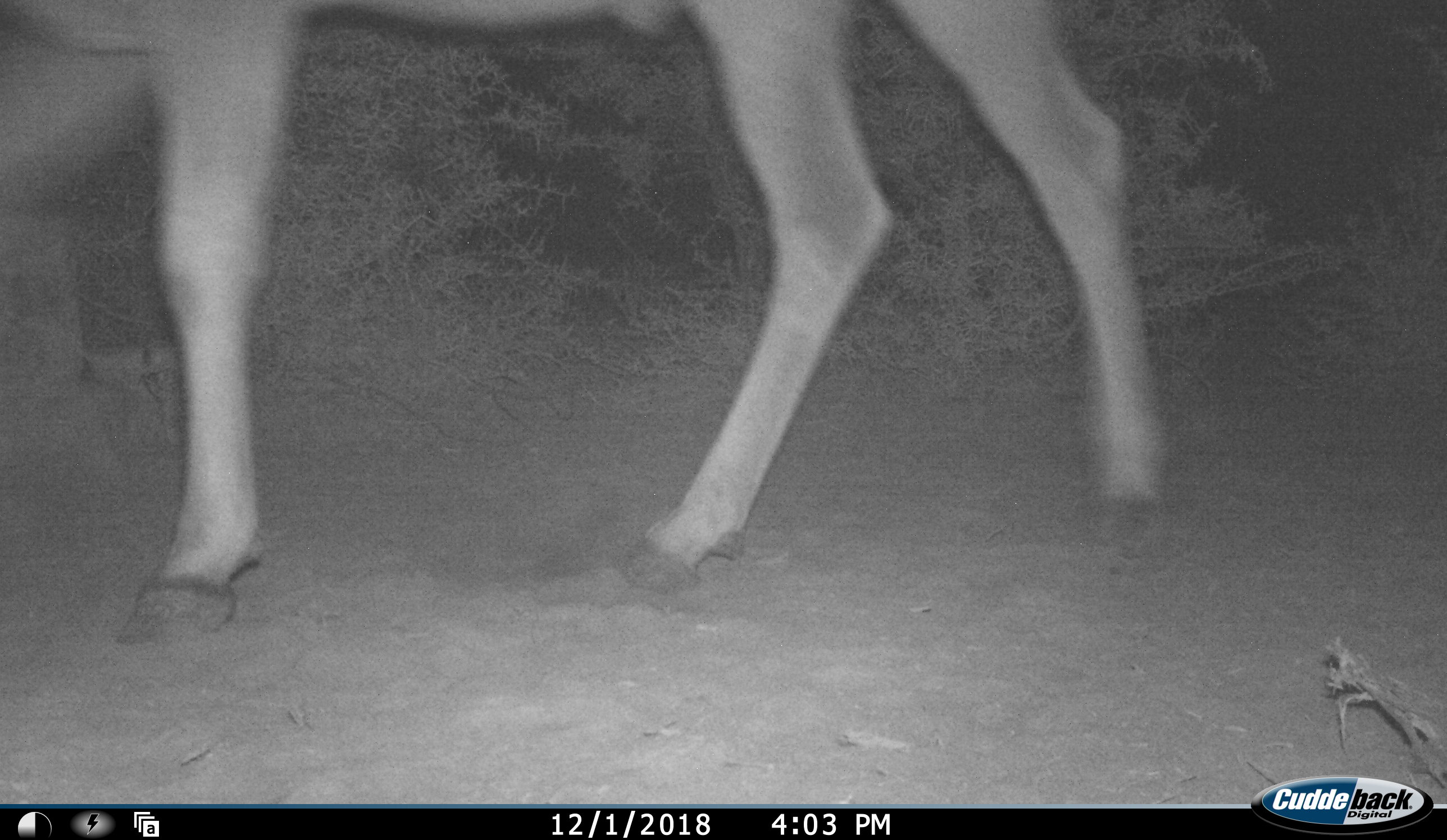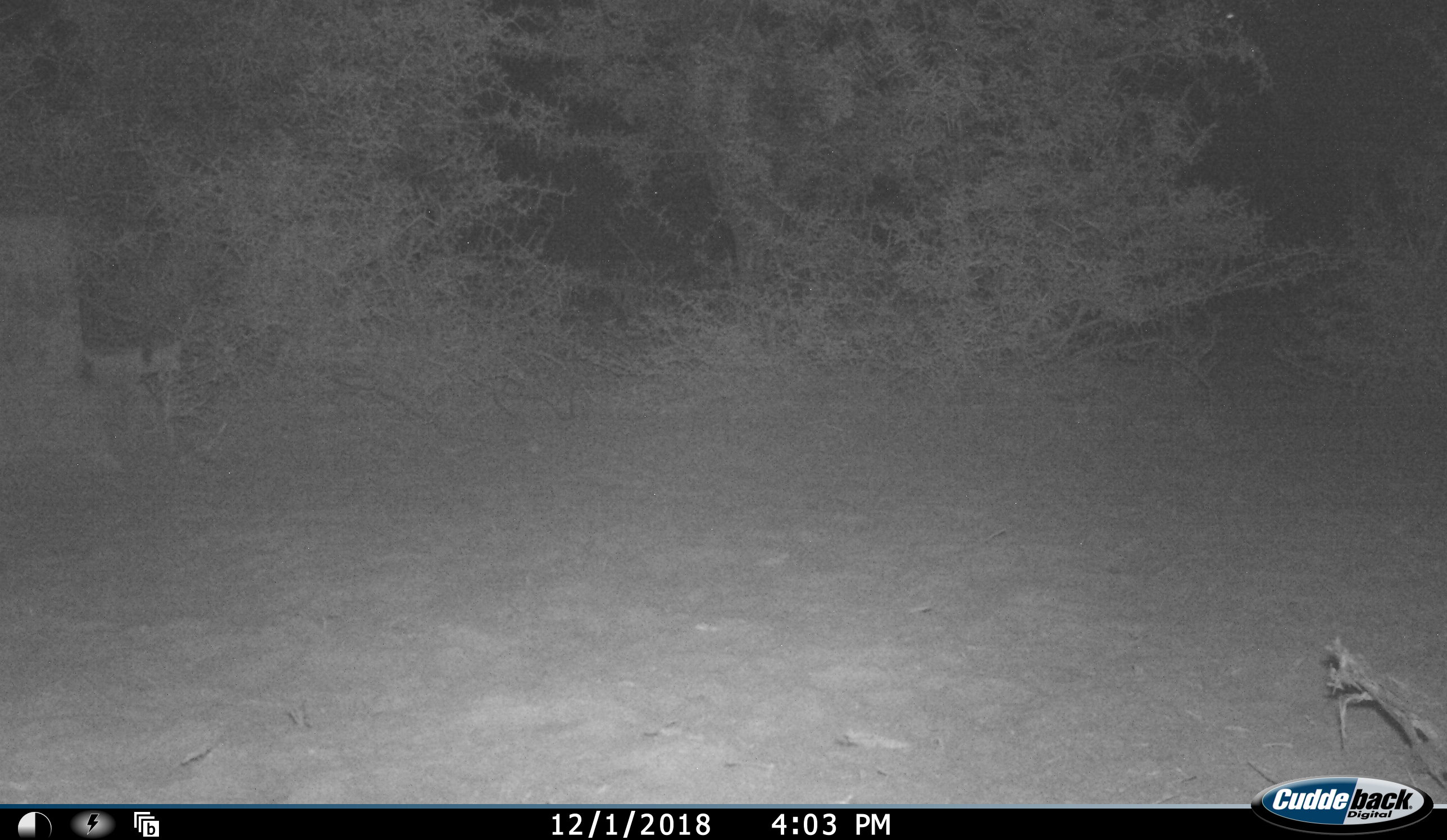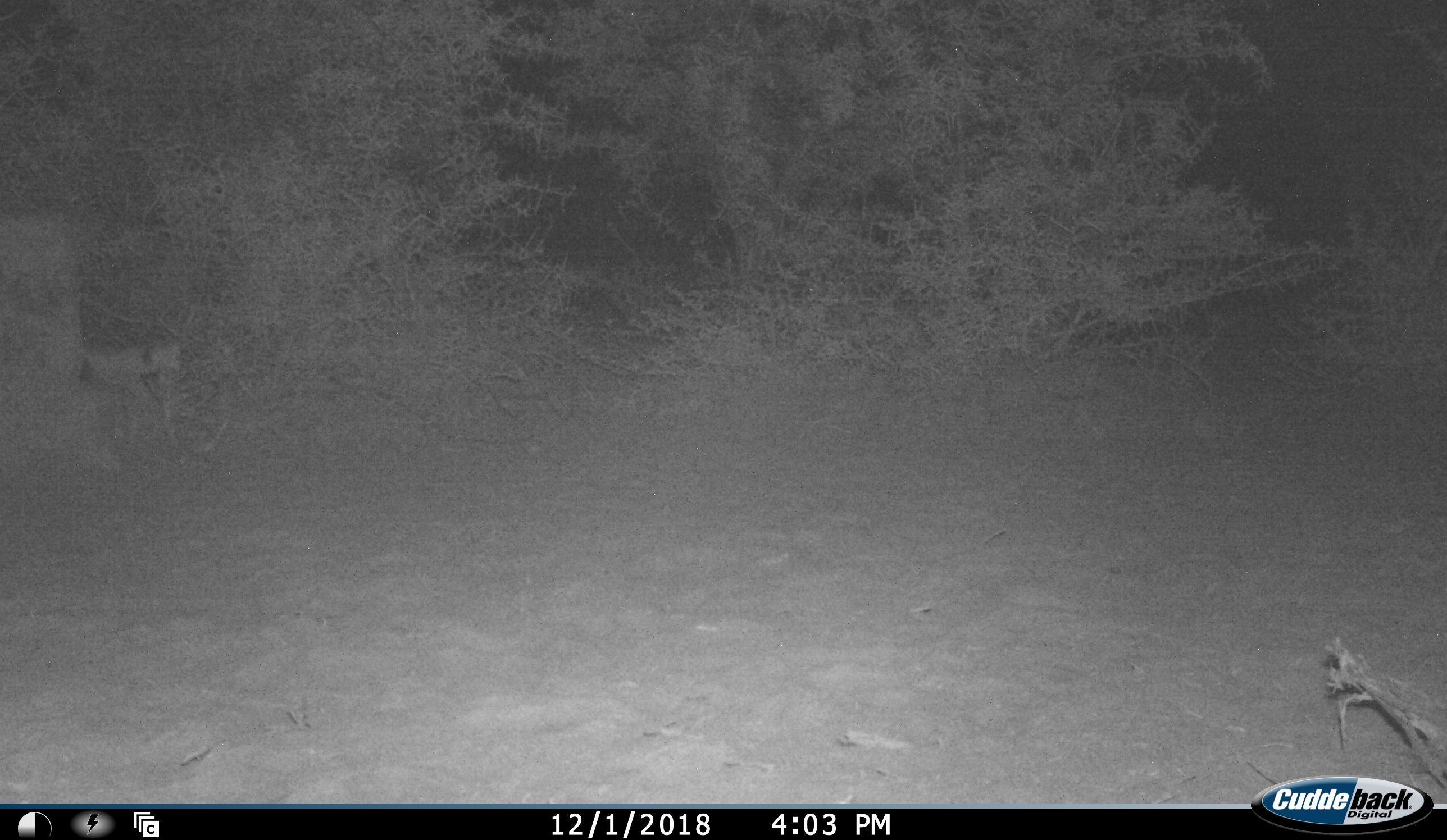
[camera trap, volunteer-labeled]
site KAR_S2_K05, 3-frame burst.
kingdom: Animalia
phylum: Chordata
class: Mammalia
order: Artiodactyla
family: Bovidae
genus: Tragelaphus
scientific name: Tragelaphus oryx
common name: eland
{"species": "eland (Tragelaphus oryx)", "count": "1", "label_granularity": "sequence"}